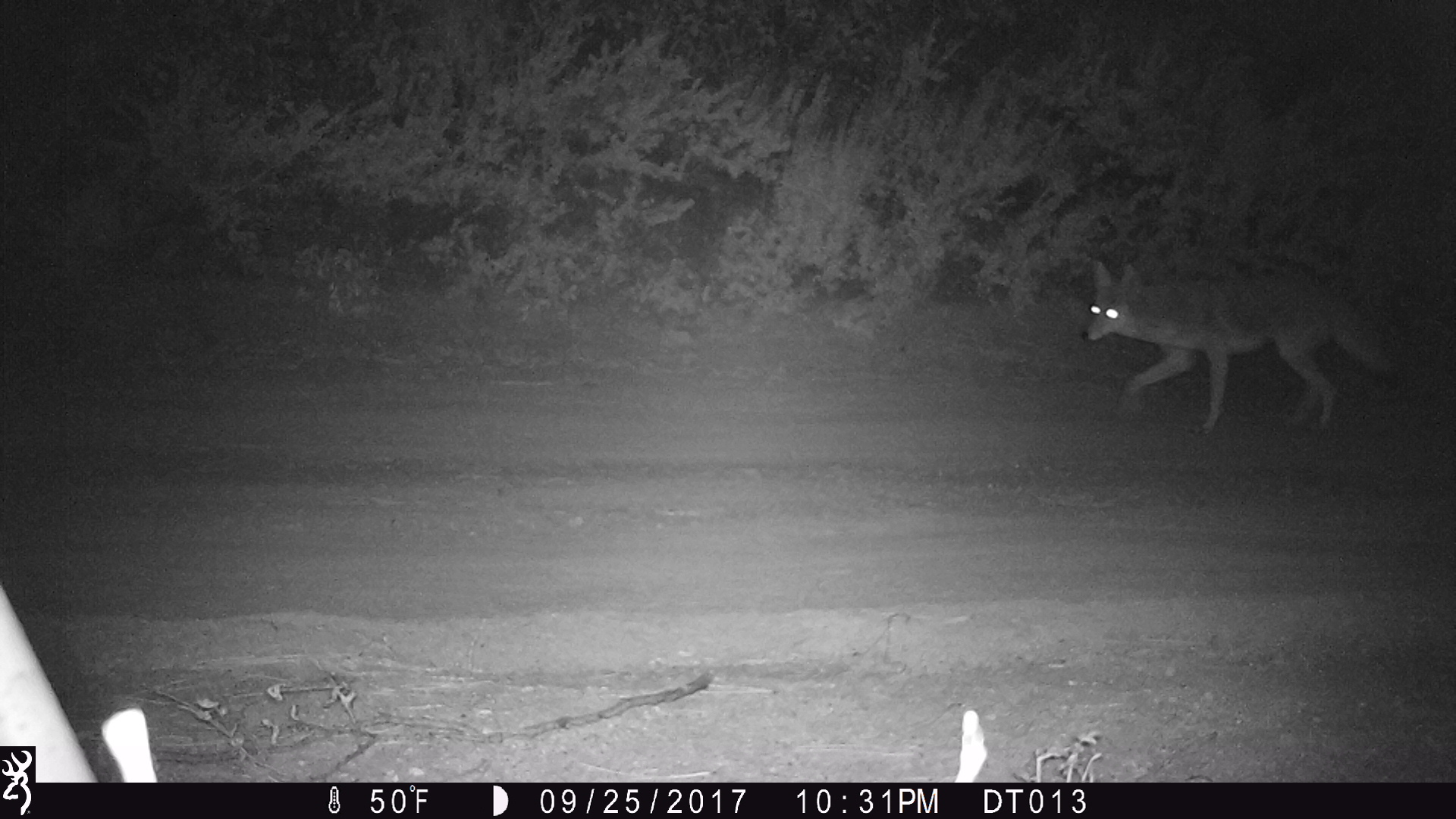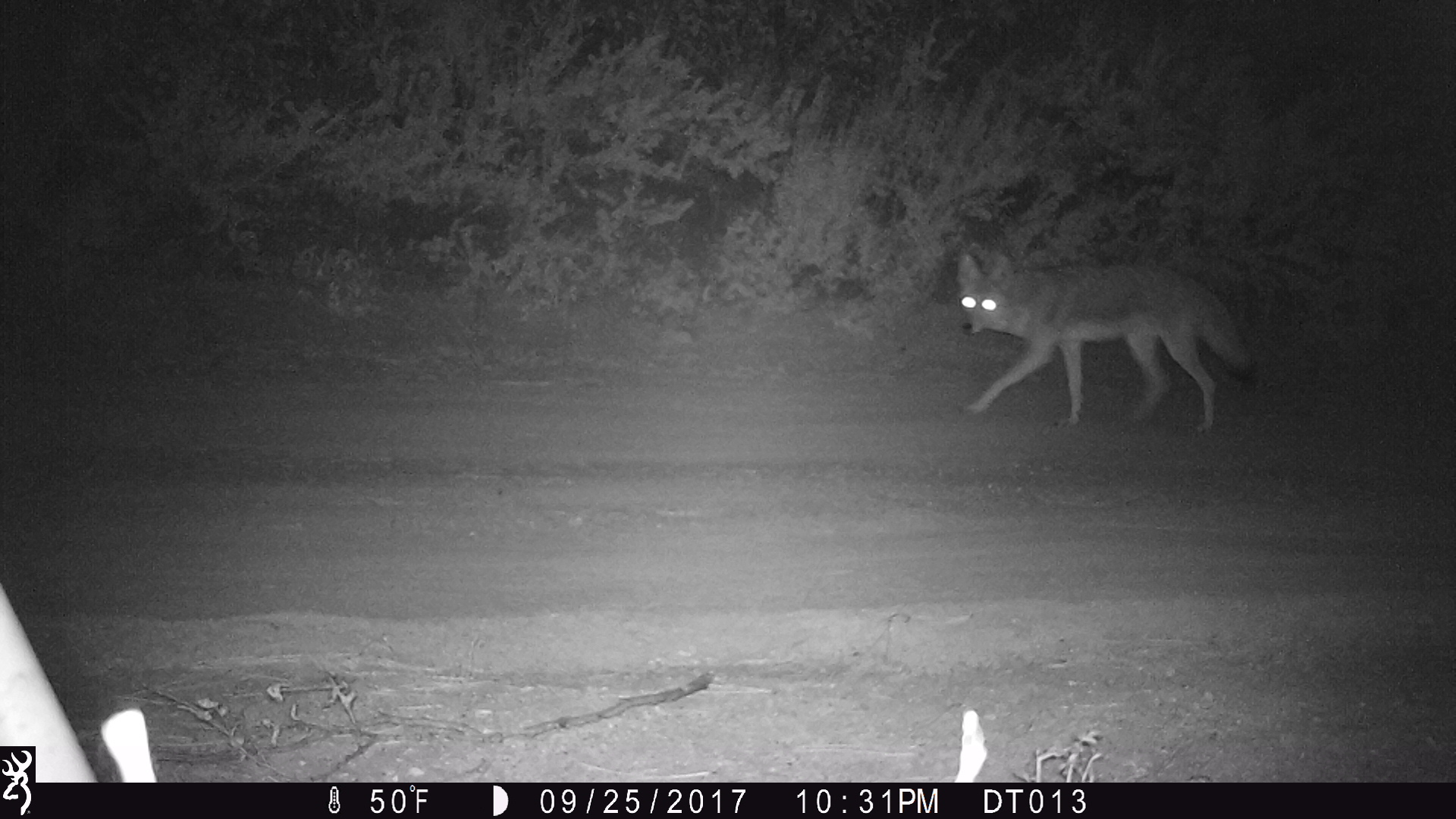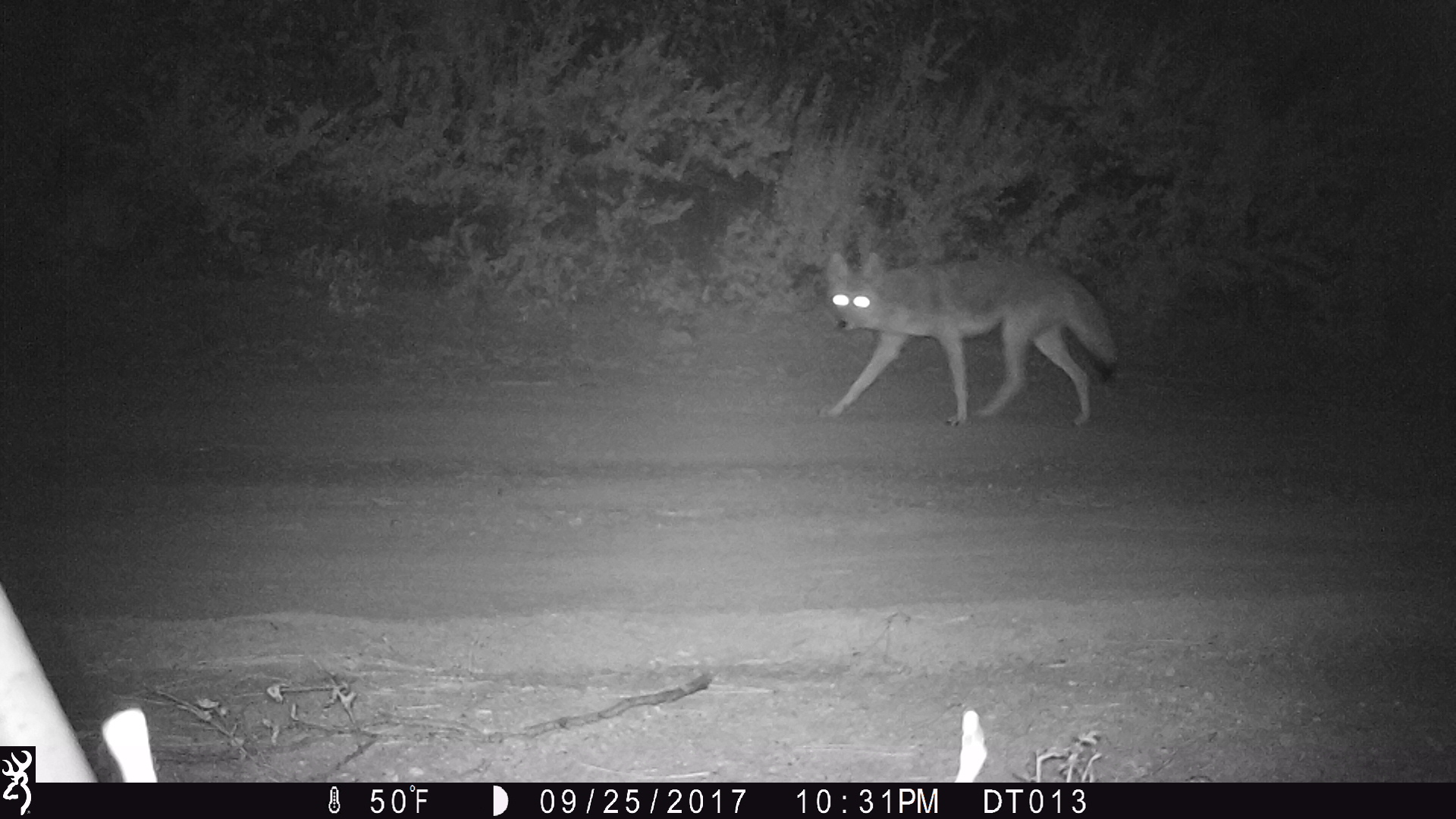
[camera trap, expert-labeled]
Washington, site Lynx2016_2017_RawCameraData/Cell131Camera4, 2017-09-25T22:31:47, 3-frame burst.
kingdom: Animalia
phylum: Chordata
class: Mammalia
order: Carnivora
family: Canidae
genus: Canis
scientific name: Canis latrans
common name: coyote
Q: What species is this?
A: Canis latrans (coyote).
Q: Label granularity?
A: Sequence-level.